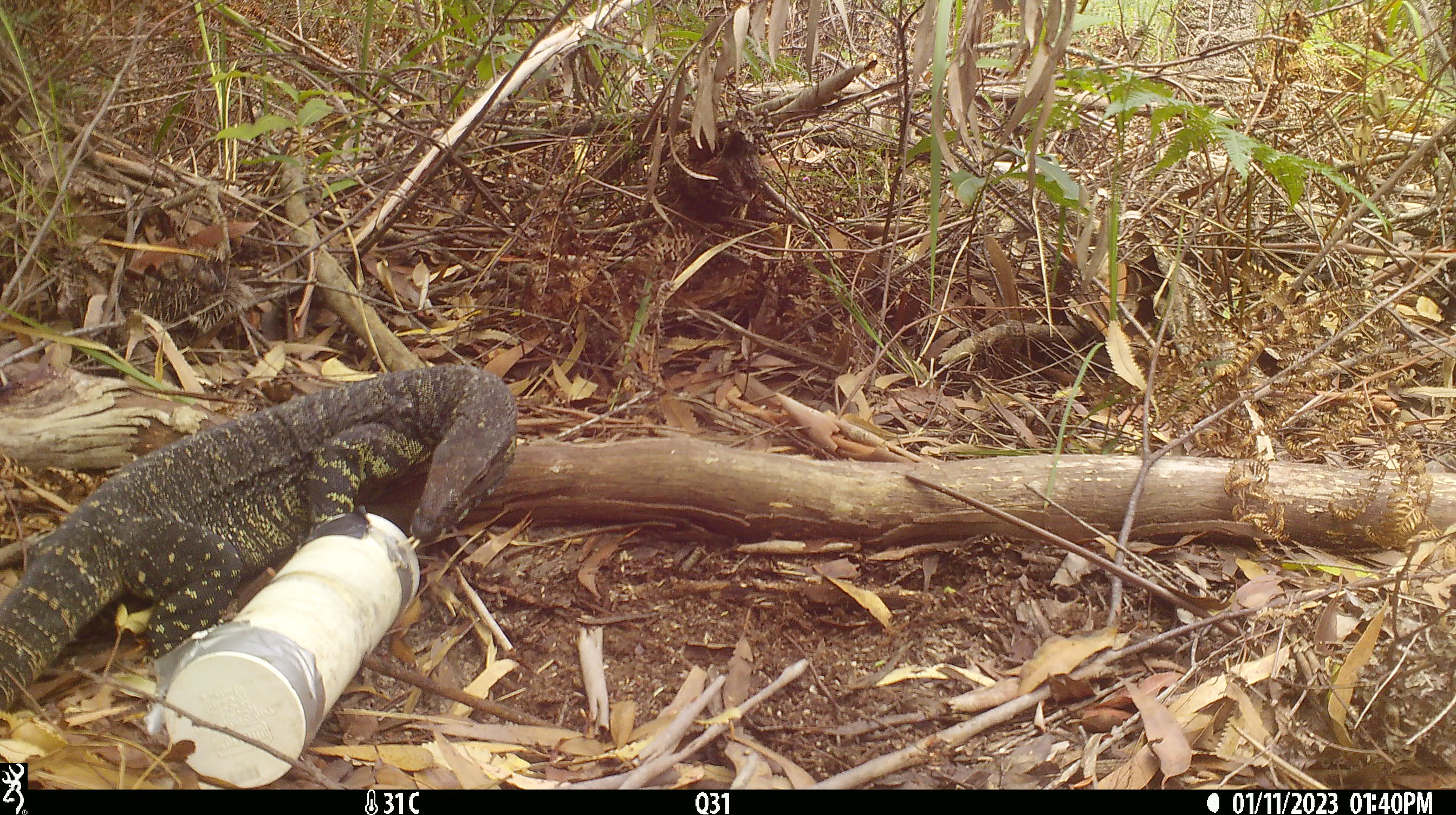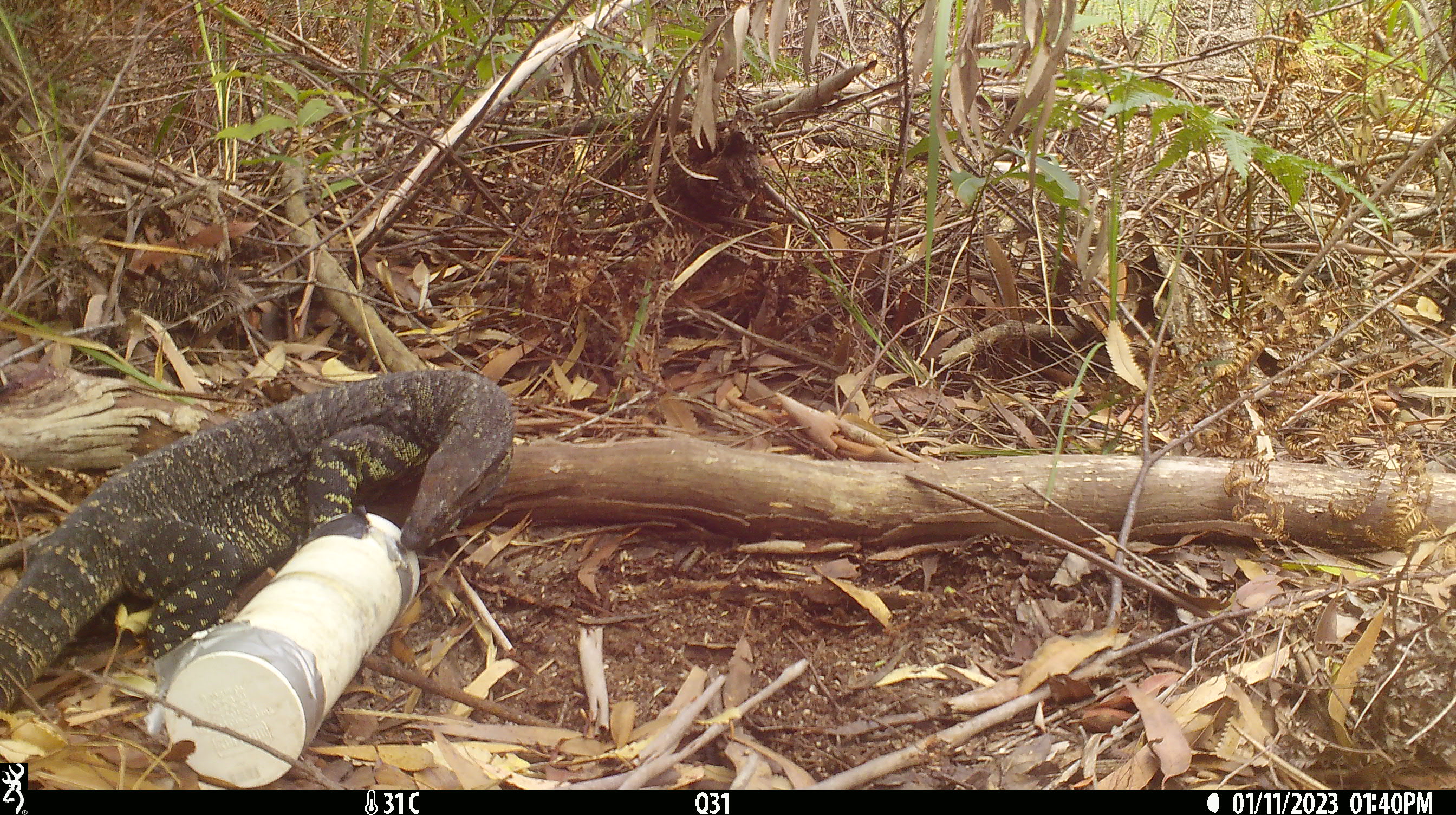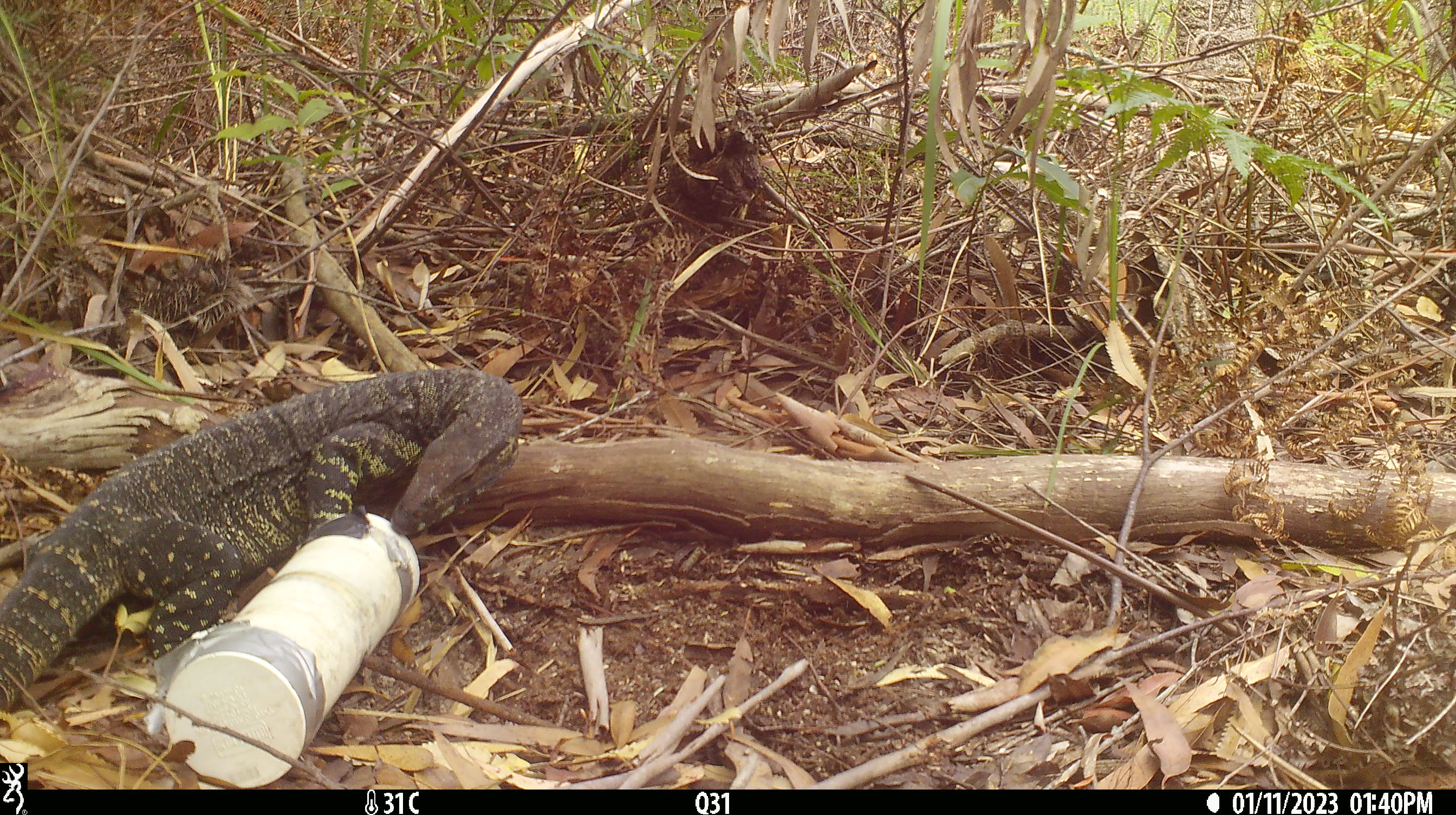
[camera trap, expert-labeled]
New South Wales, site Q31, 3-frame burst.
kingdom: Animalia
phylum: Chordata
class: Reptilia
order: Squamata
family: Varanidae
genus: Varanus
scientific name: Varanus varius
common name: lace monitor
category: goanna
Goanna (lace monitor) (Varanus varius).